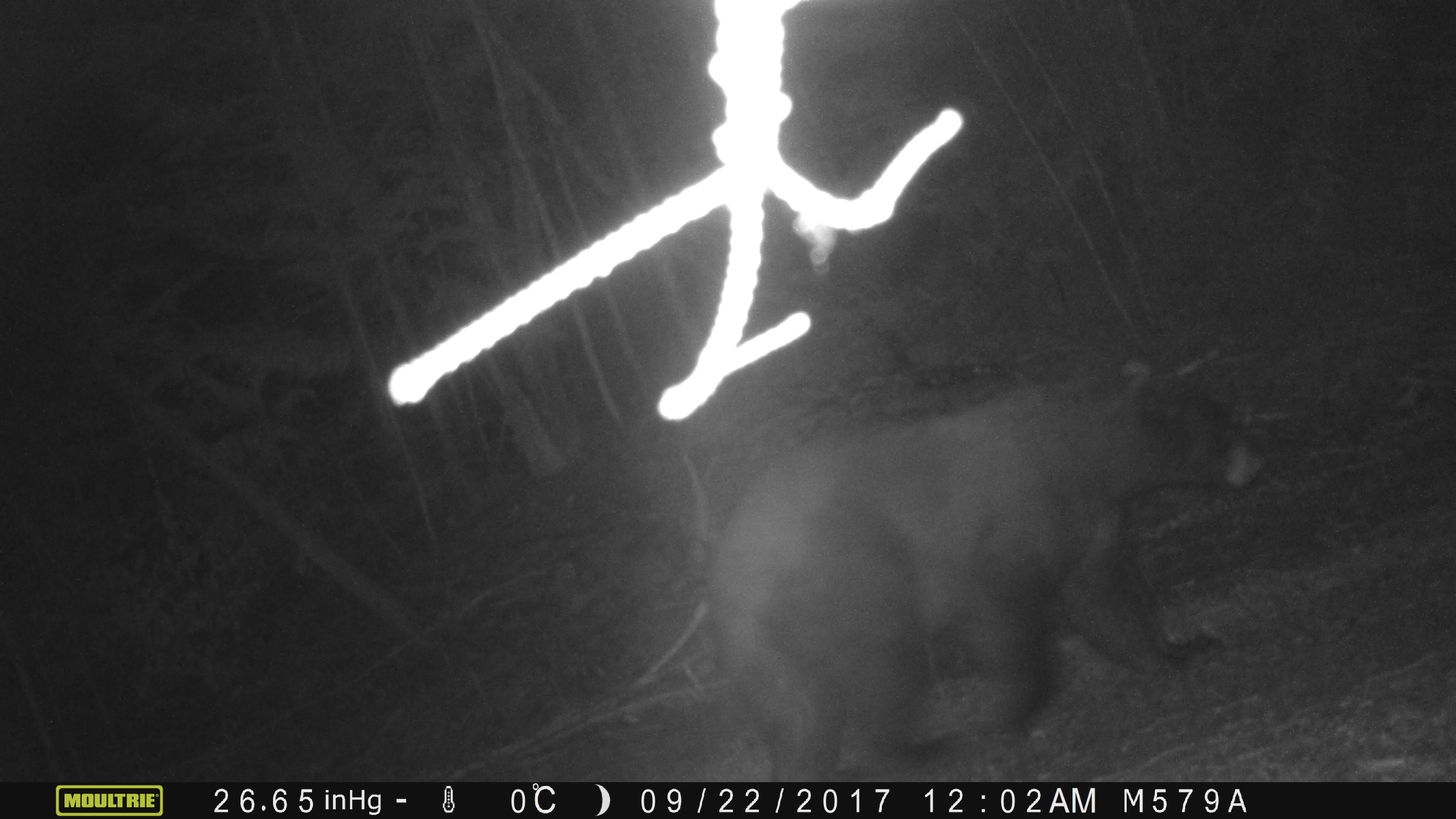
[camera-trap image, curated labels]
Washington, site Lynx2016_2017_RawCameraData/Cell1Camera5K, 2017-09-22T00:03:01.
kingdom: Animalia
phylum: Chordata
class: Mammalia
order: Carnivora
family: Ursidae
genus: Ursus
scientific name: Ursus americanus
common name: american black bear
Ursus americanus (american black bear). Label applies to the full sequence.